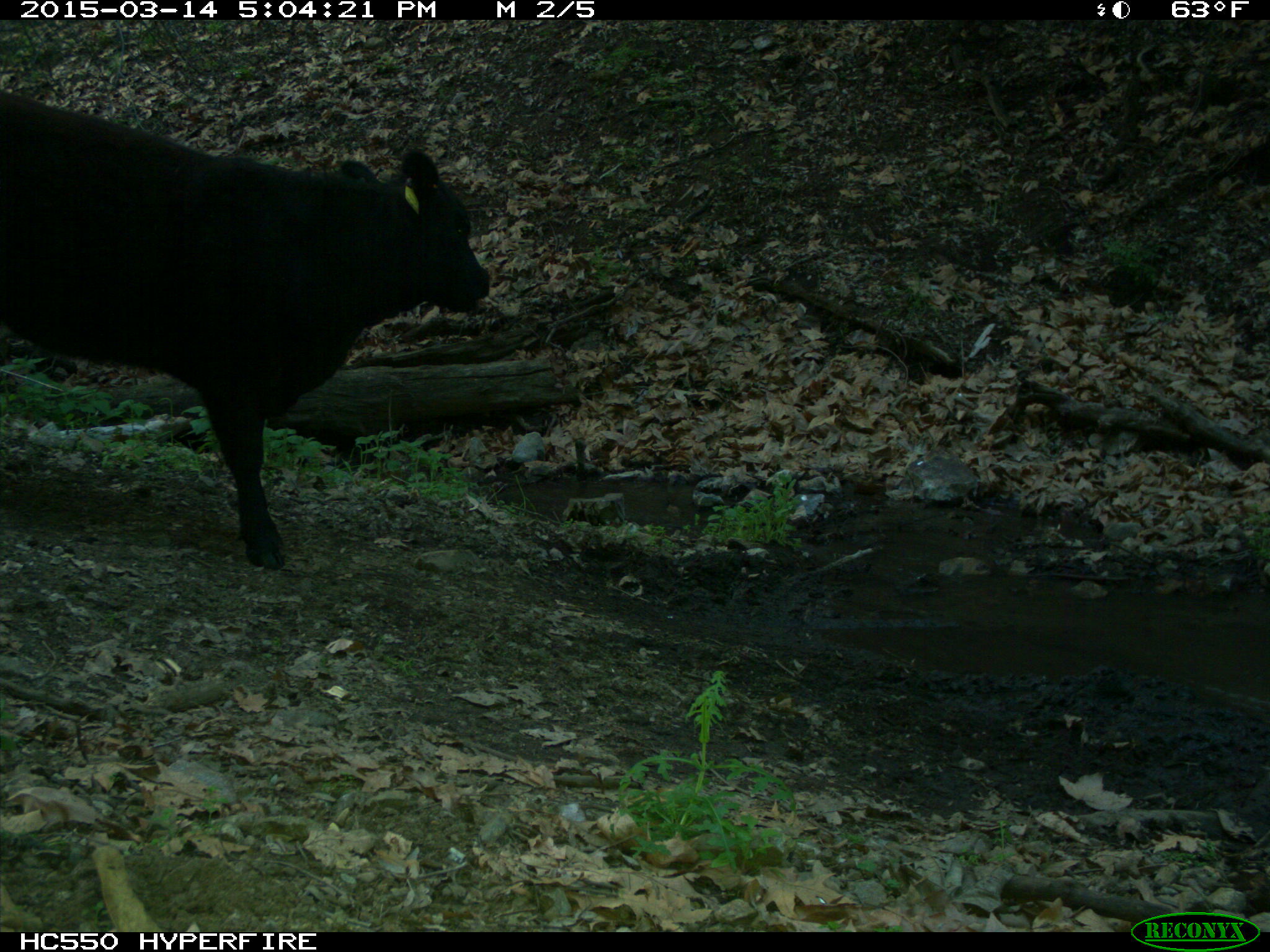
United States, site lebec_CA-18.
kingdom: Animalia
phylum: Chordata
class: Mammalia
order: Artiodactyla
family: Bovidae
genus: Bos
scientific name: Bos taurus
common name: domestic cow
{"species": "Bos taurus (domestic cow)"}